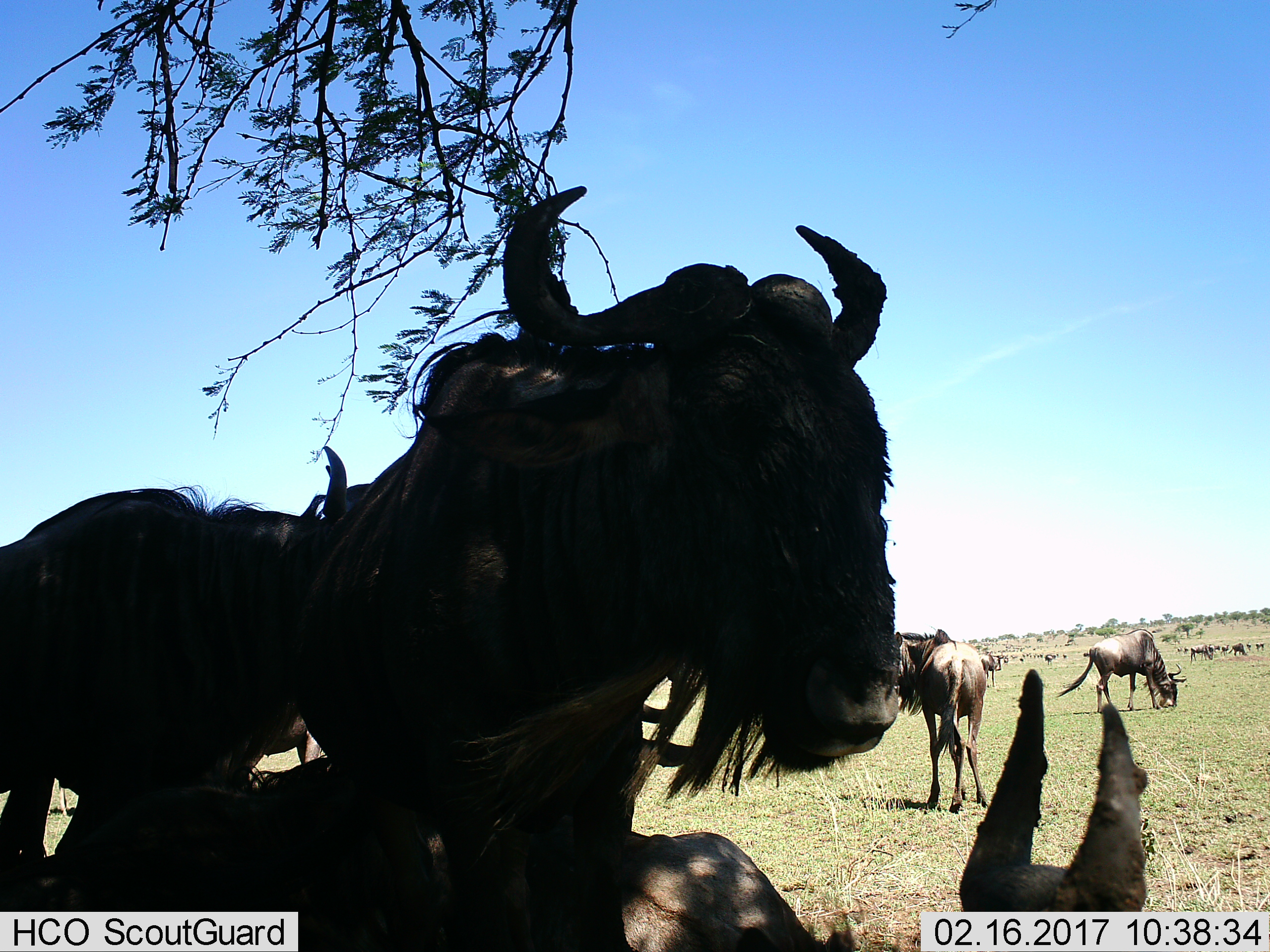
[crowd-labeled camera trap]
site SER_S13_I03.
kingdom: Animalia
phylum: Chordata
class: Mammalia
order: Artiodactyla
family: Bovidae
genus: Connochaetes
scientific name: Connochaetes taurinus taurinus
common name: blue wildebeest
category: wildebeestblue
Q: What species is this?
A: Wildebeestblue (blue wildebeest) (Connochaetes taurinus taurinus).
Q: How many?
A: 11-50.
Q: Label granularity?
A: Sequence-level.